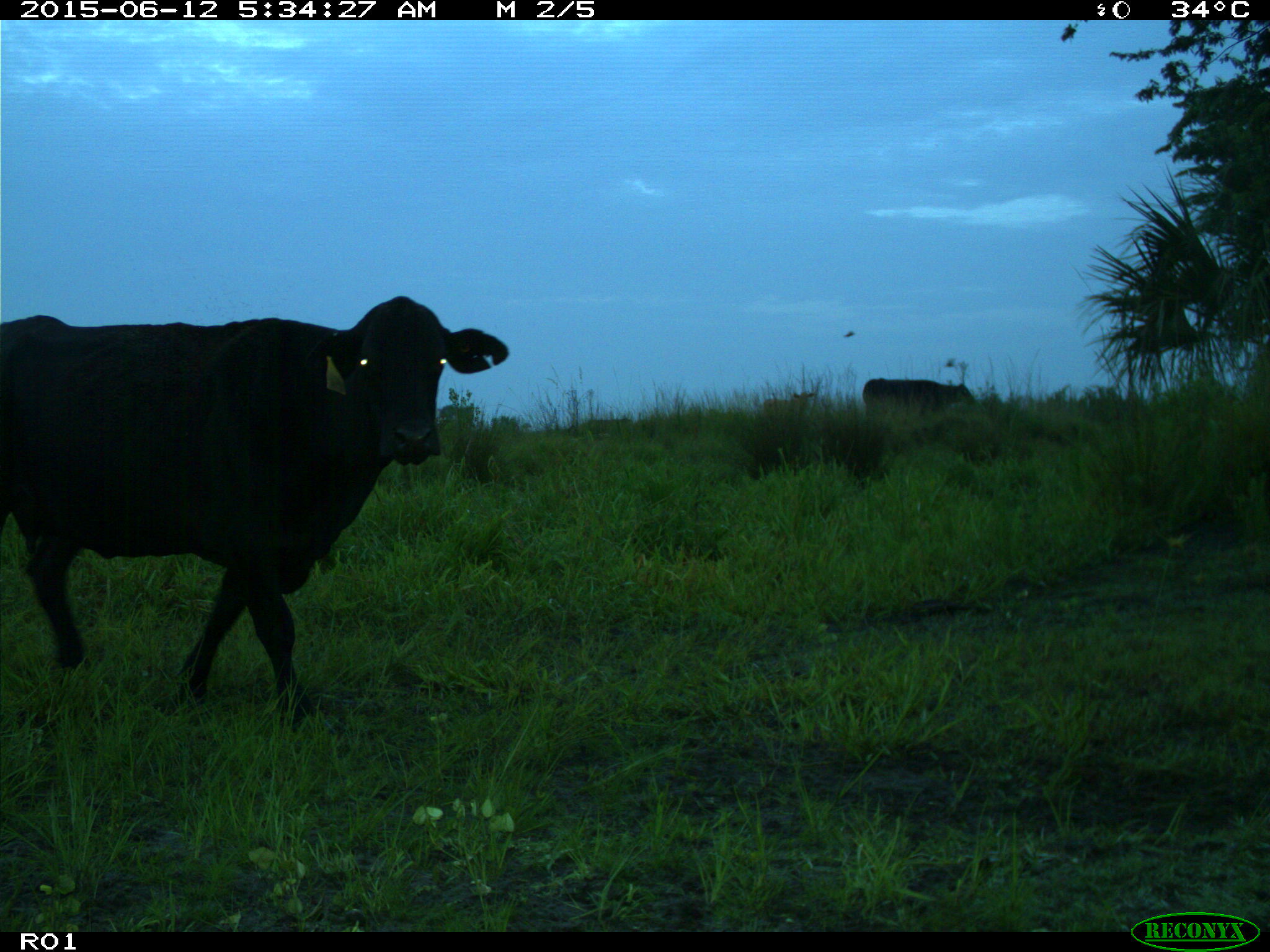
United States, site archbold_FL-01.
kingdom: Animalia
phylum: Chordata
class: Mammalia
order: Artiodactyla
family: Bovidae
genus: Bos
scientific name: Bos taurus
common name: domestic cow